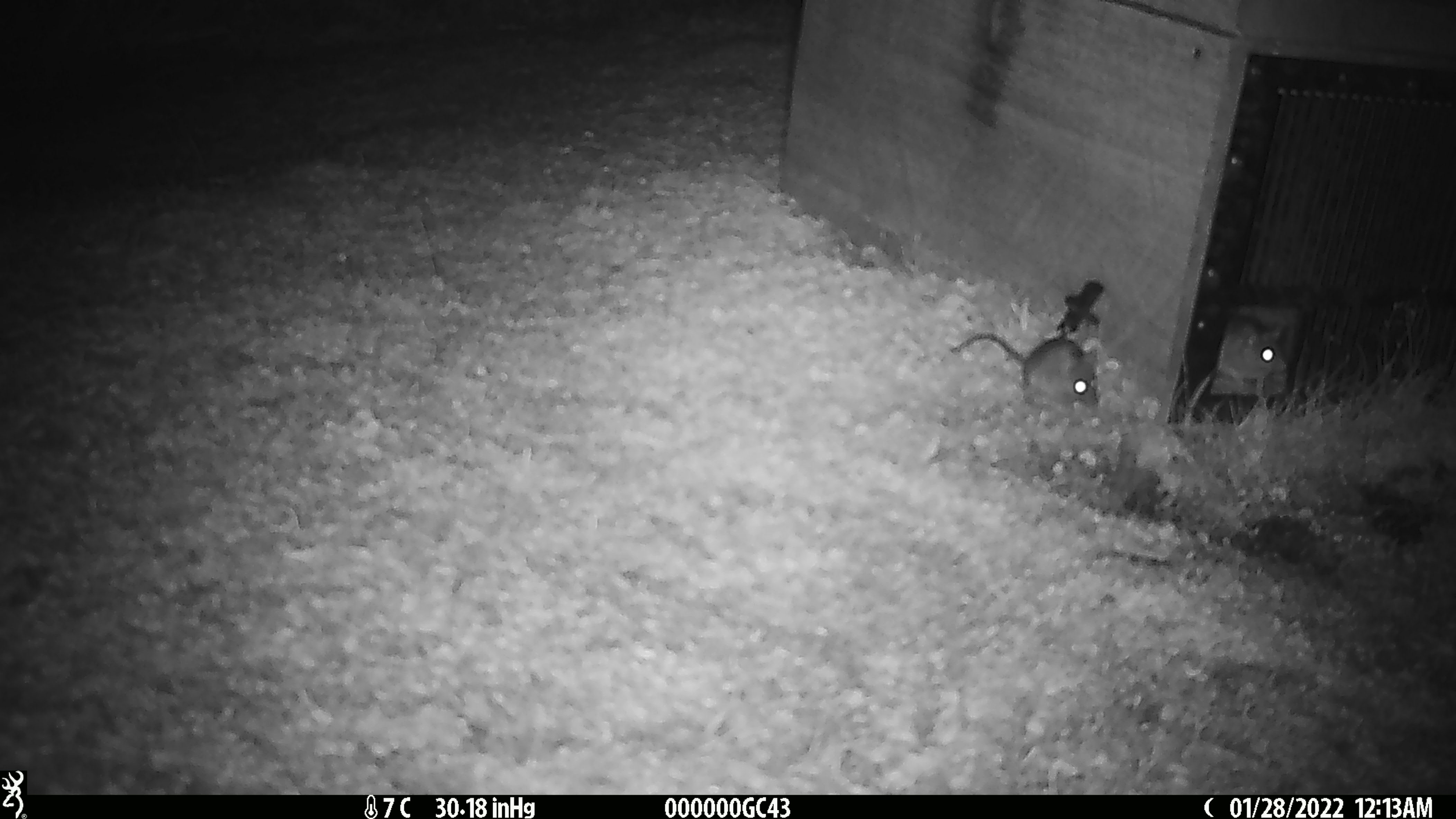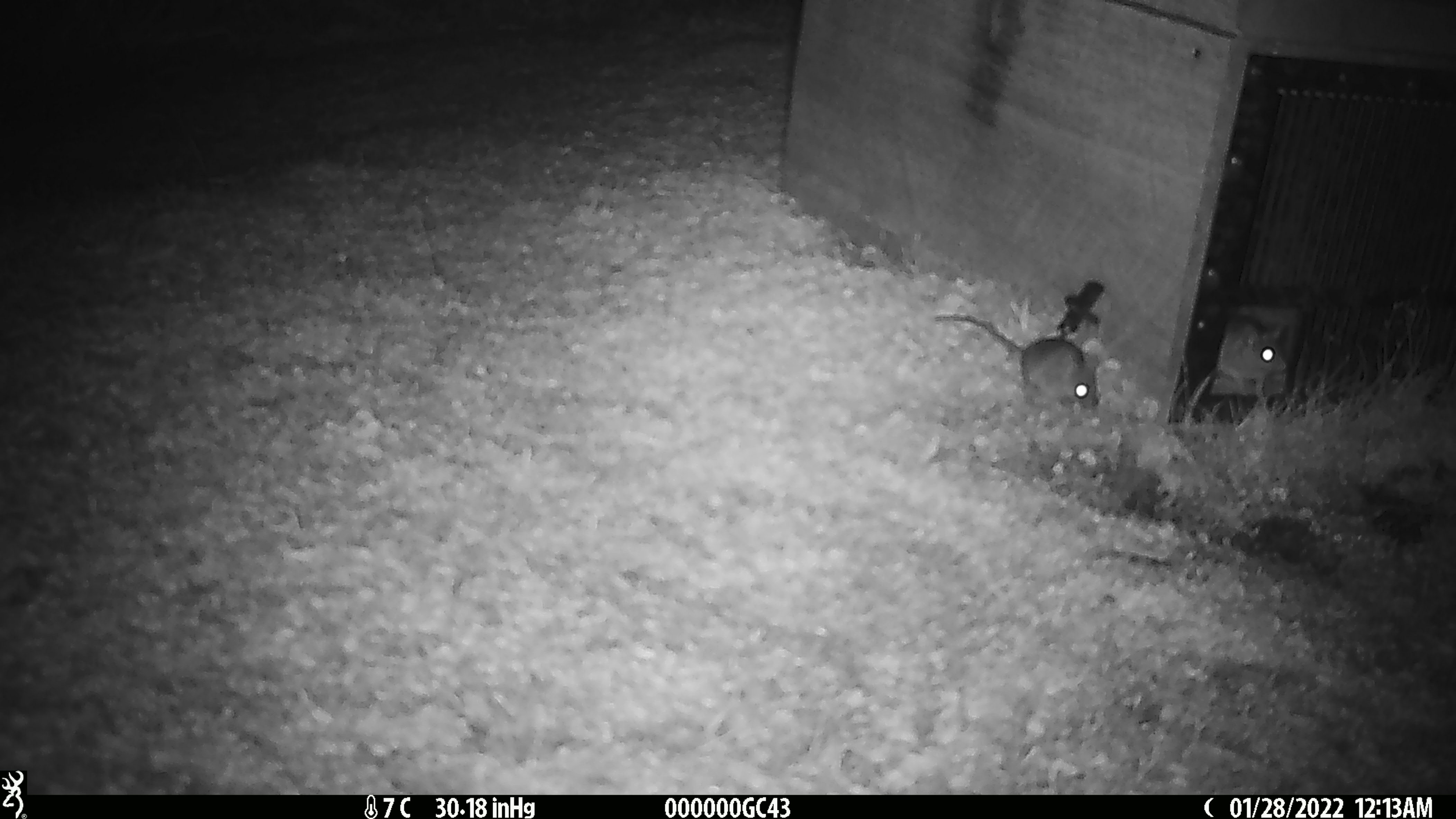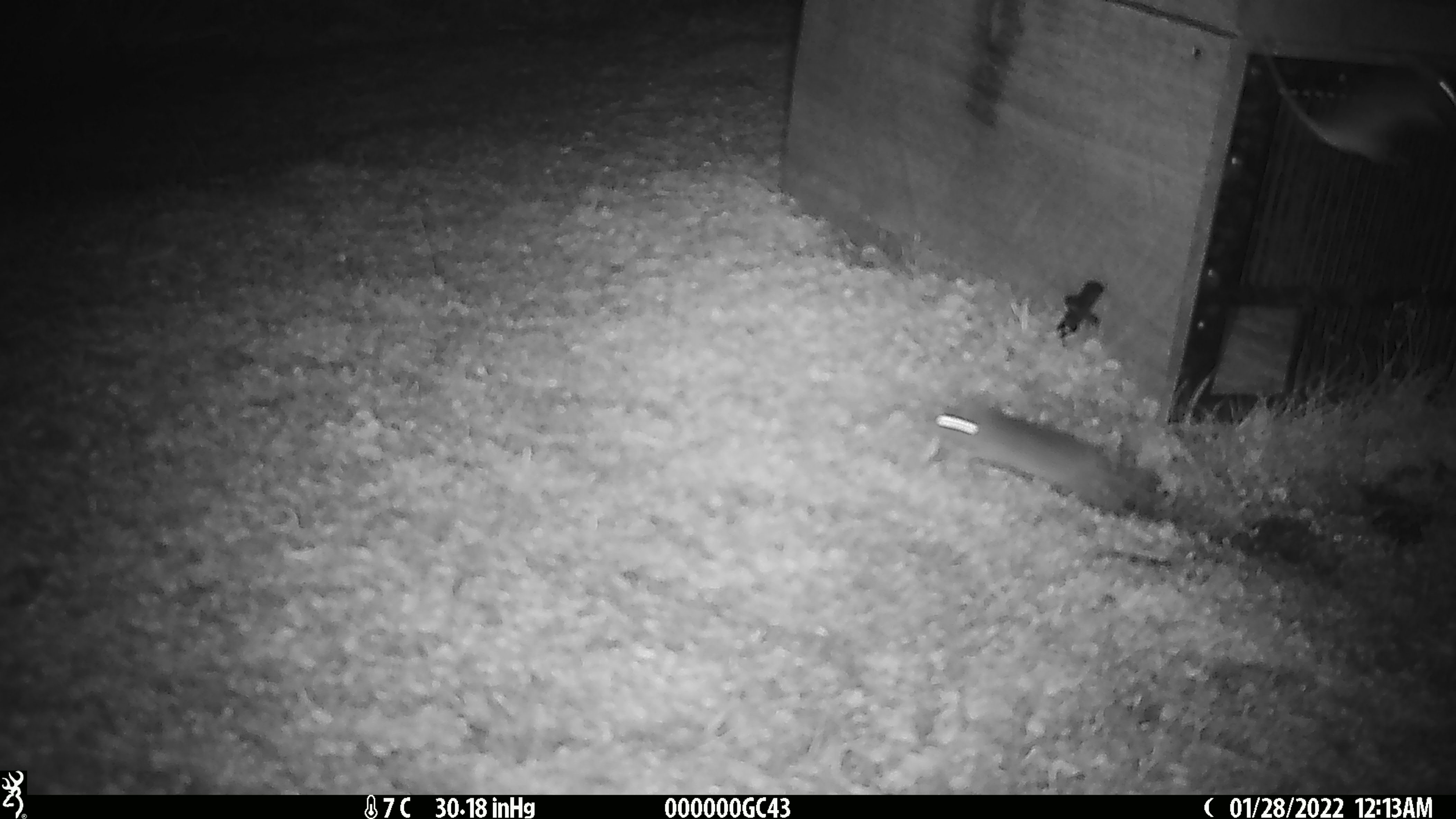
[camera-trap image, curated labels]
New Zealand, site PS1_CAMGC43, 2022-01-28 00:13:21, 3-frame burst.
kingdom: Animalia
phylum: Chordata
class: Mammalia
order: Rodentia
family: Muridae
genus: Mus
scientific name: Mus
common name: mouse